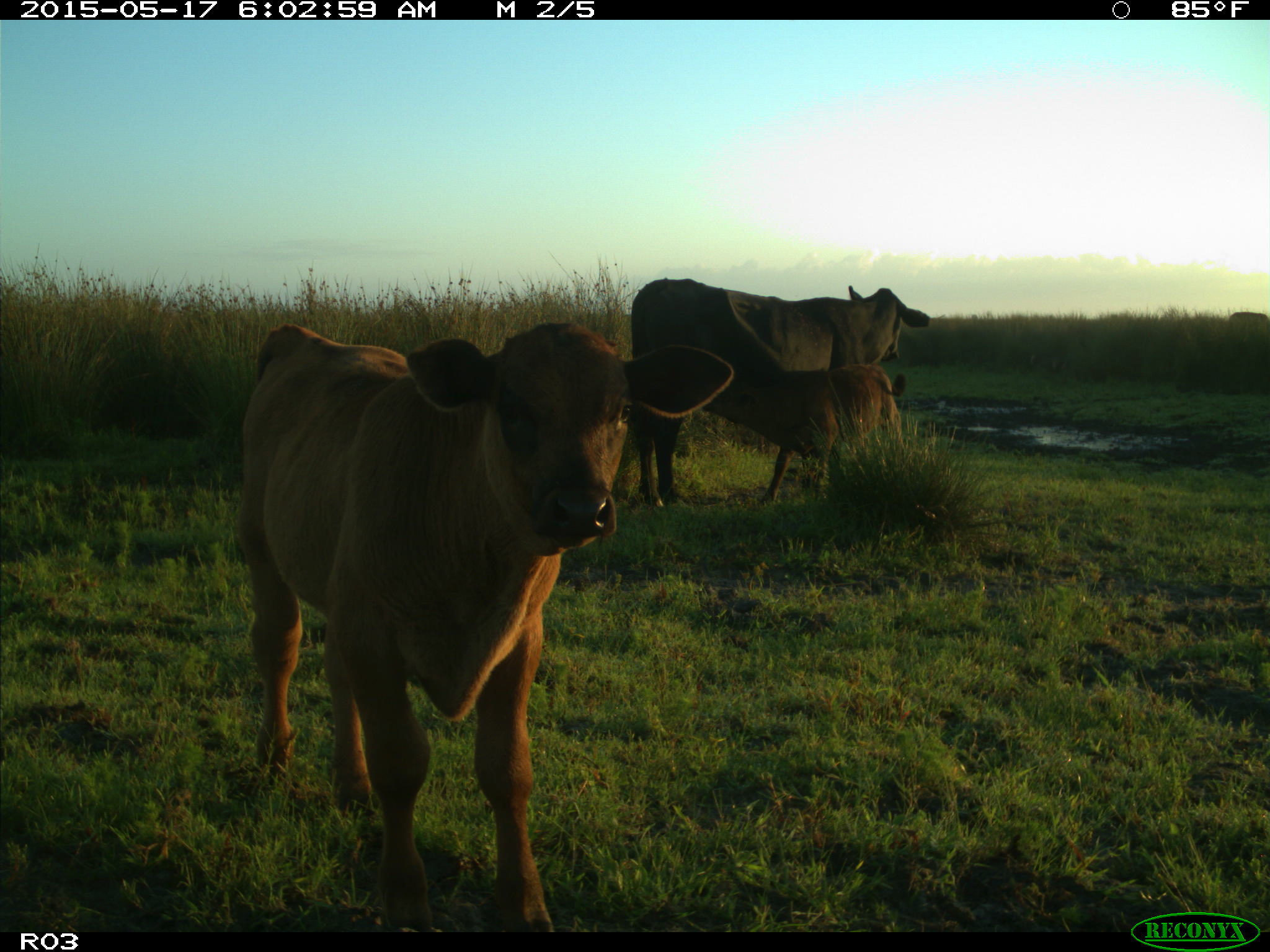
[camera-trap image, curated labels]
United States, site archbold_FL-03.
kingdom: Animalia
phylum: Chordata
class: Mammalia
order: Artiodactyla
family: Bovidae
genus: Bos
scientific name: Bos taurus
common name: domestic cow